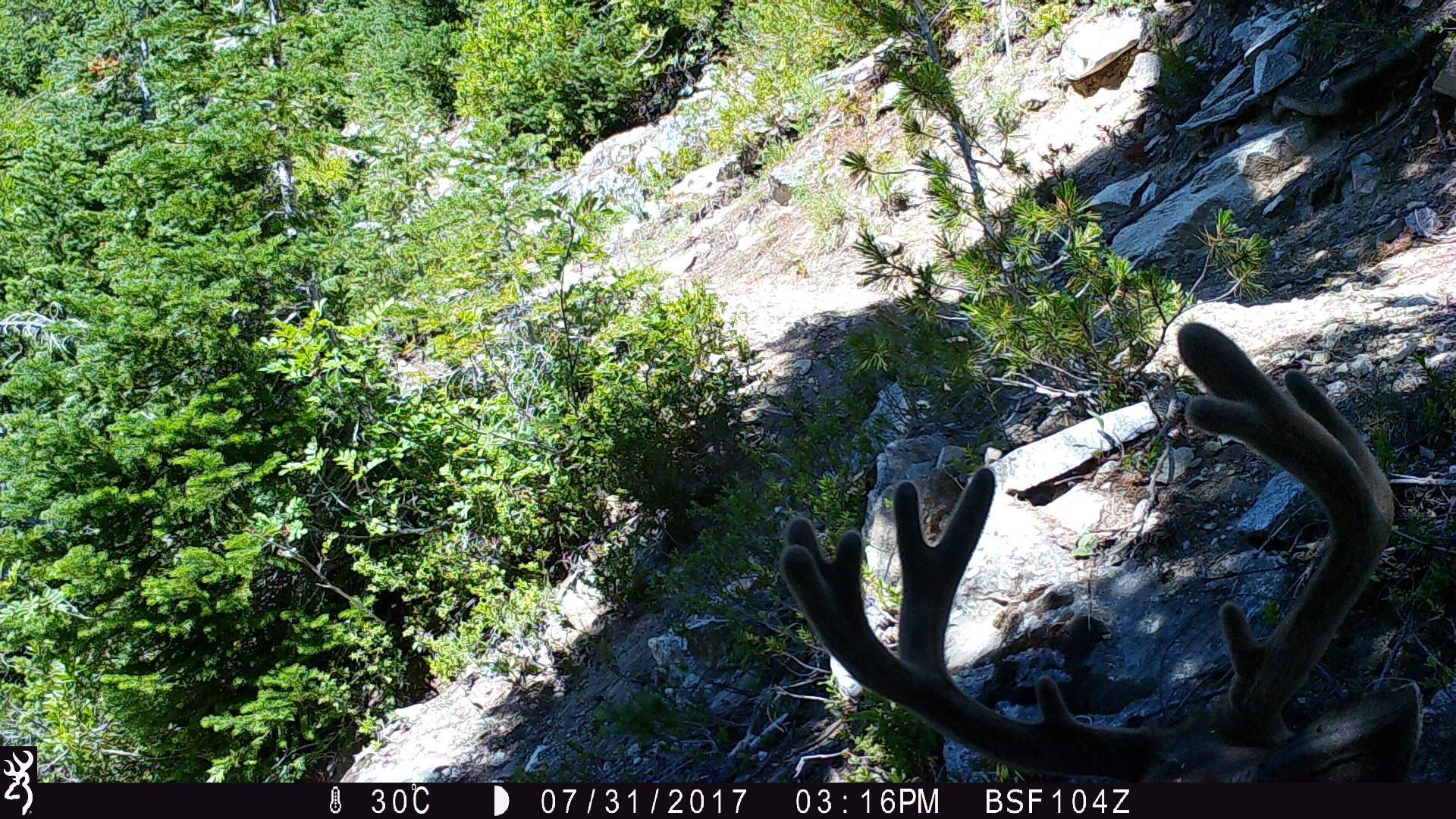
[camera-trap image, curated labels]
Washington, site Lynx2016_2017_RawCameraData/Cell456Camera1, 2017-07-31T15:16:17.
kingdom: Animalia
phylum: Chordata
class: Mammalia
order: Artiodactyla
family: Cervidae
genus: Odocoileus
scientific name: Odocoileus hemionus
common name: mule deer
Odocoileus hemionus (mule deer). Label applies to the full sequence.